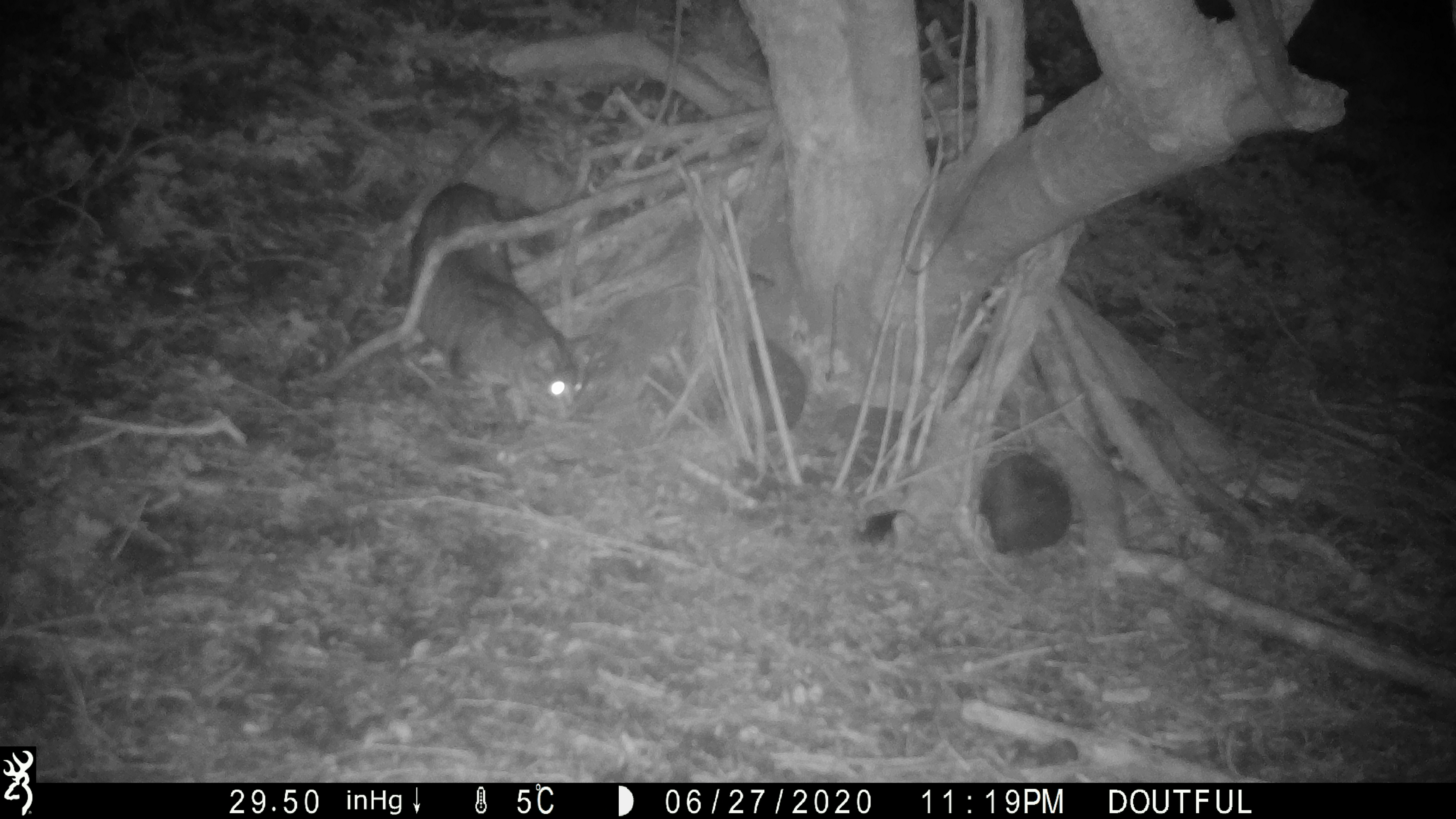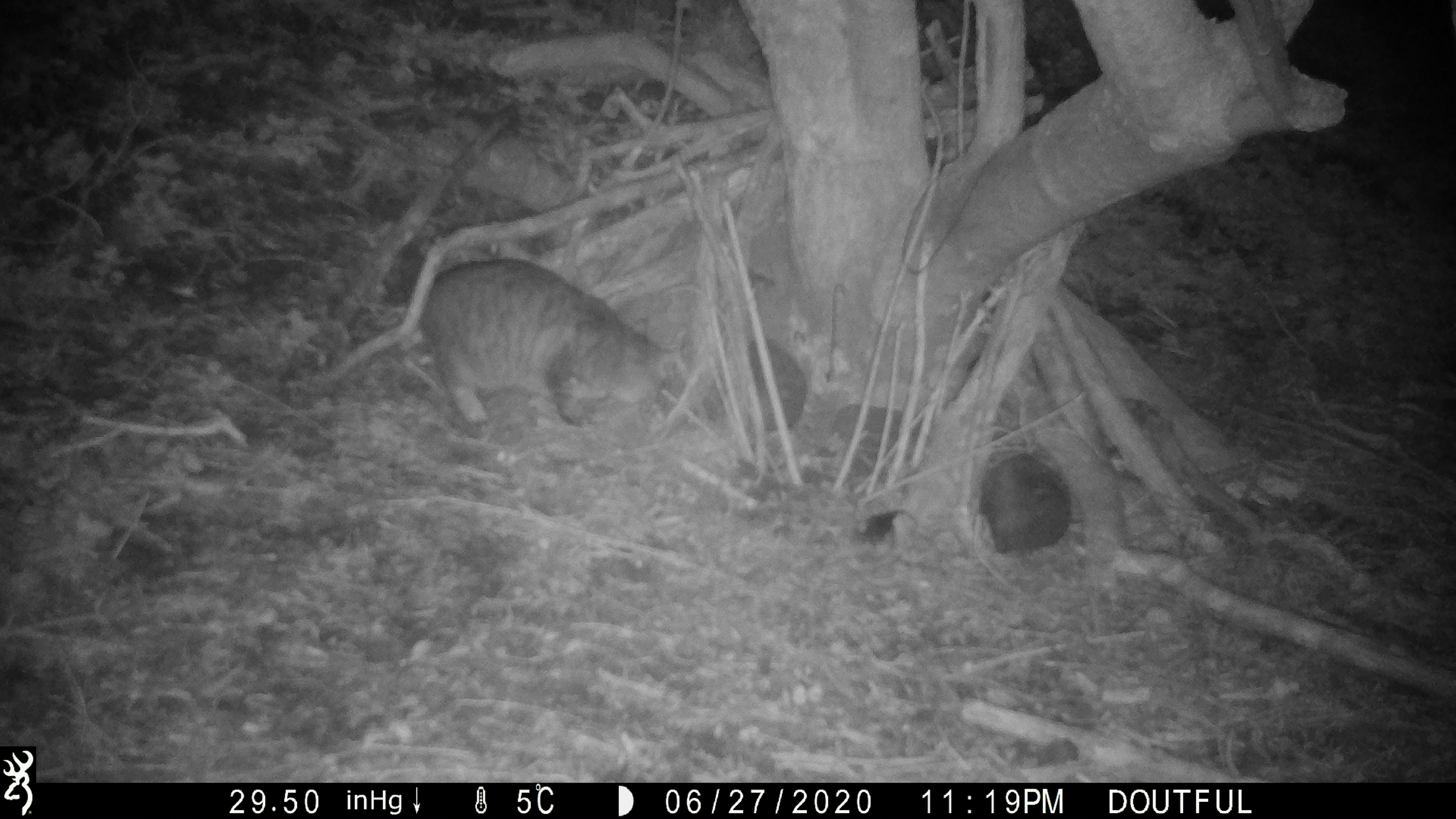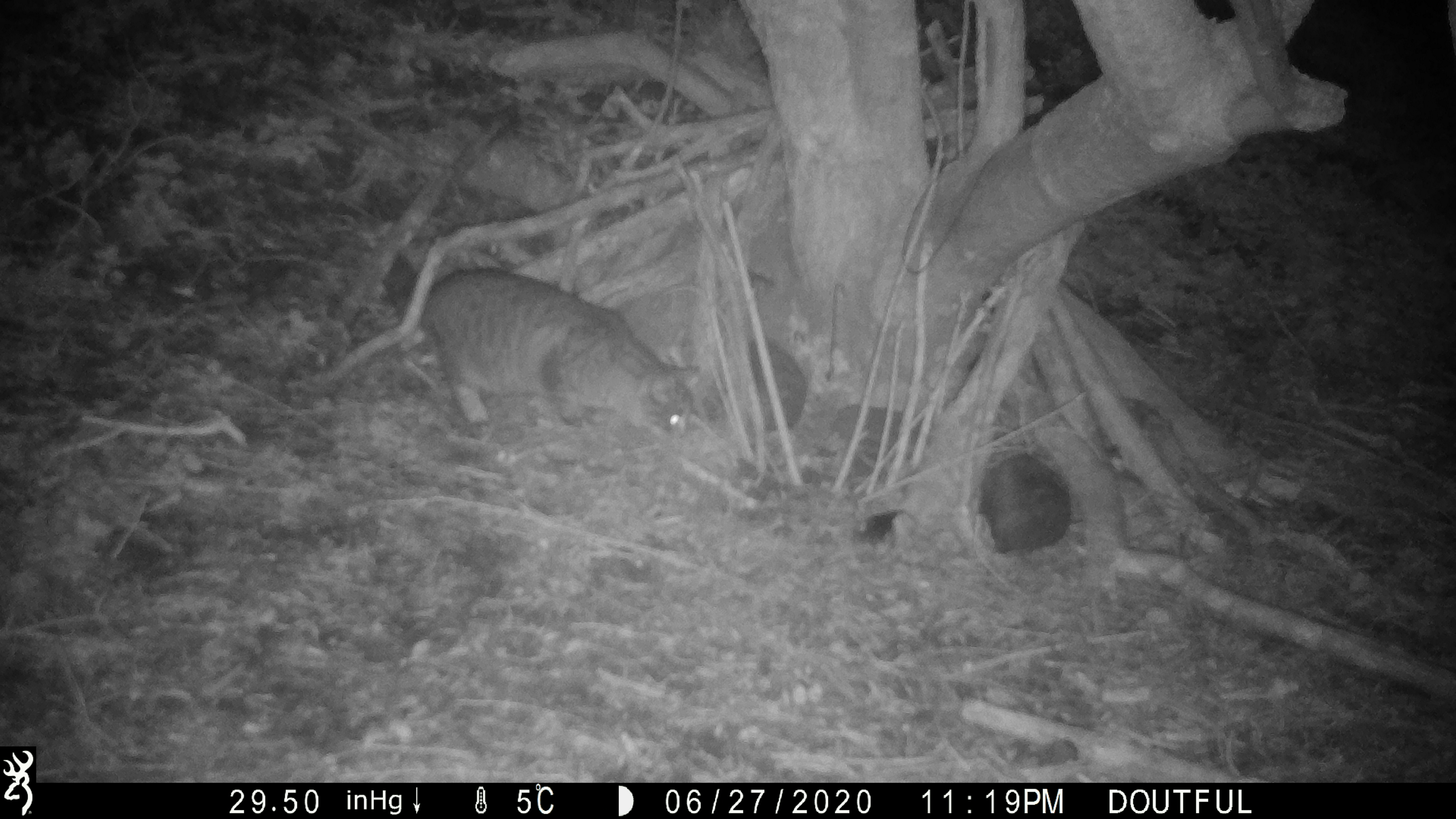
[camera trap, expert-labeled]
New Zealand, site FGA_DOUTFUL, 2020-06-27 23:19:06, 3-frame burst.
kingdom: Animalia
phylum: Chordata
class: Mammalia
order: Carnivora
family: Felidae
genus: Felis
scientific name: Felis catus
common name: domestic cat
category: cat